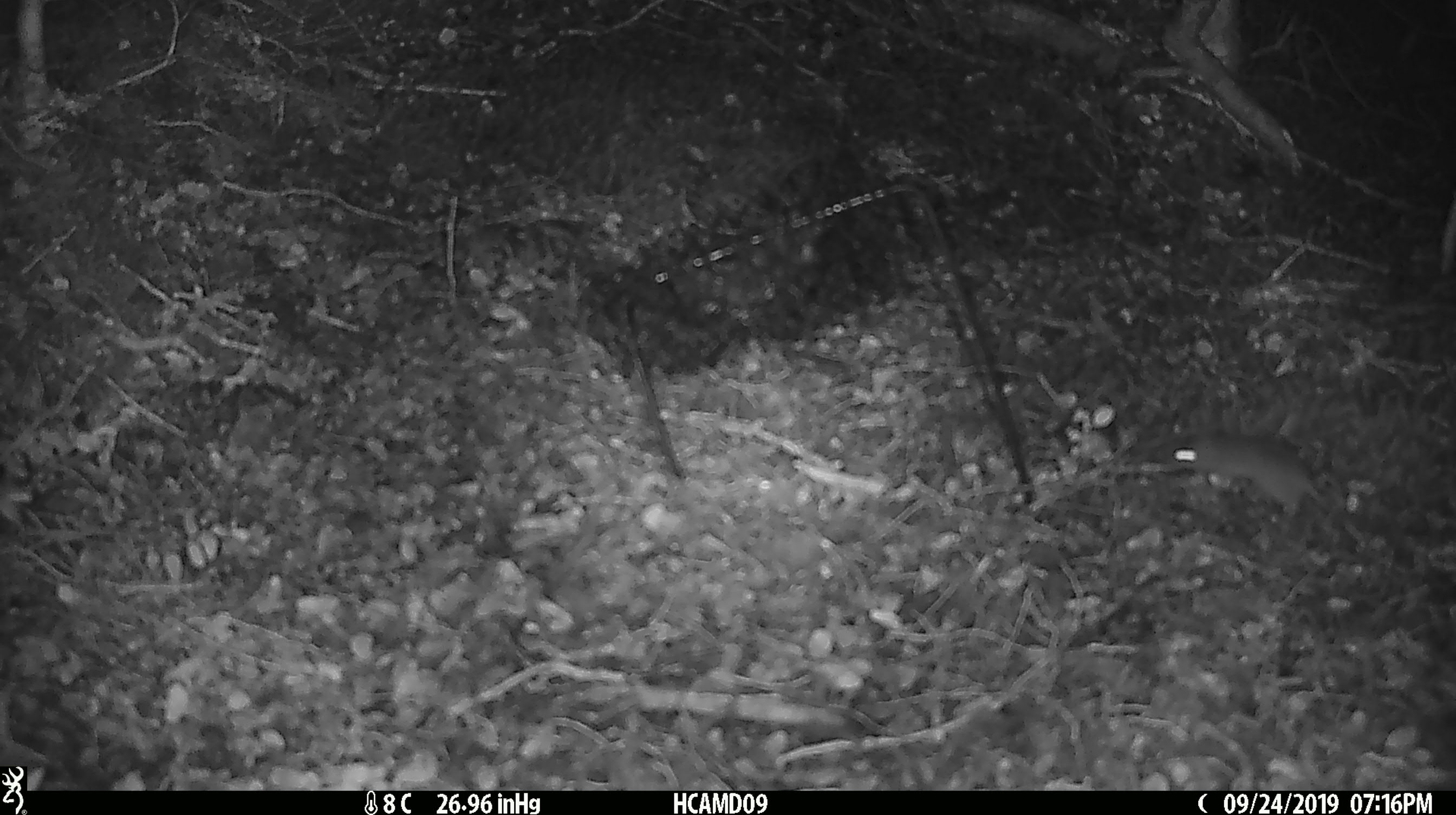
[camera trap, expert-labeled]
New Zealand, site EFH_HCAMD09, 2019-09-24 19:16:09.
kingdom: Animalia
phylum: Chordata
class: Mammalia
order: Rodentia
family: Muridae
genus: Mus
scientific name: Mus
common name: mouse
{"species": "mouse (Mus)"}